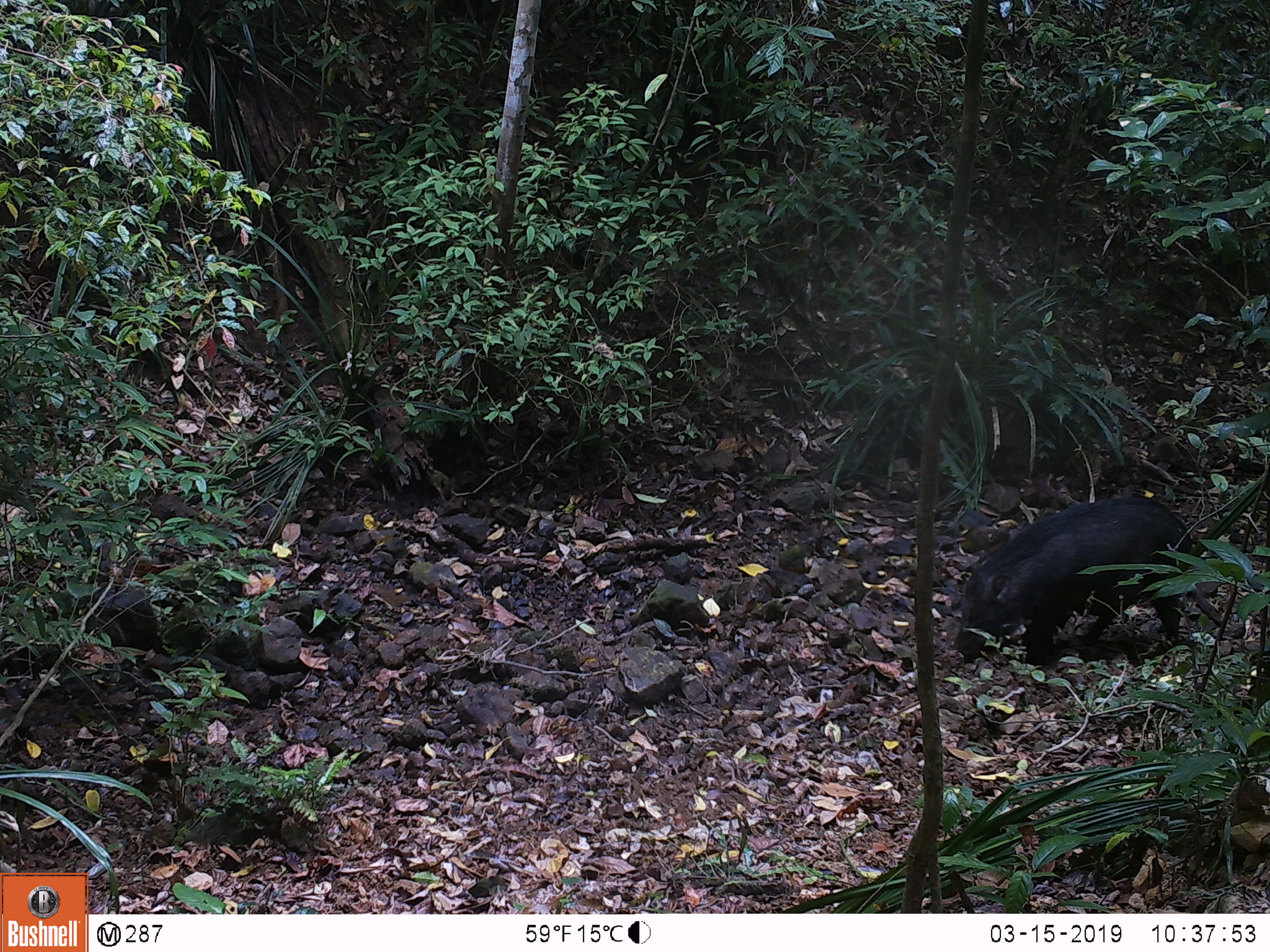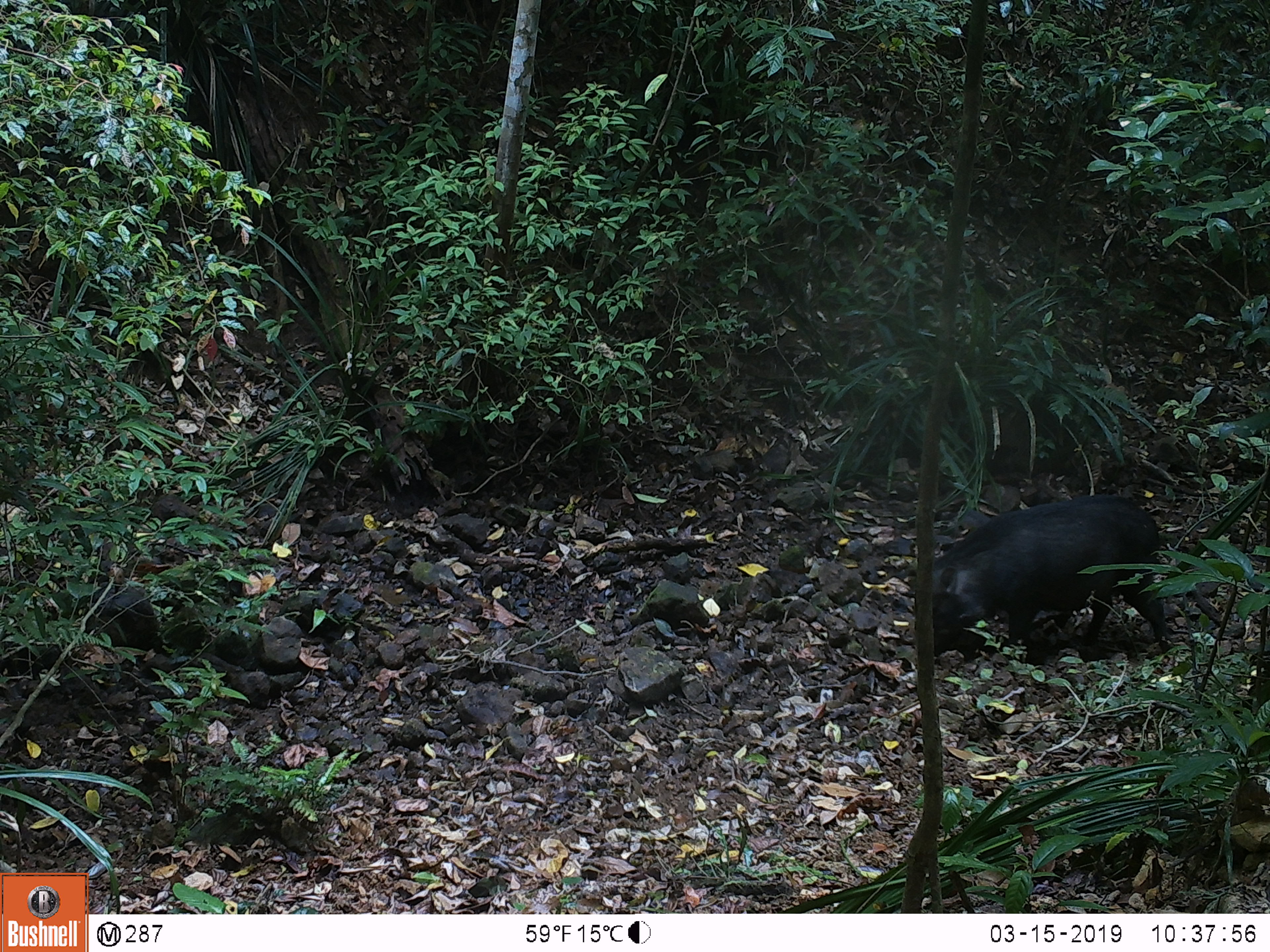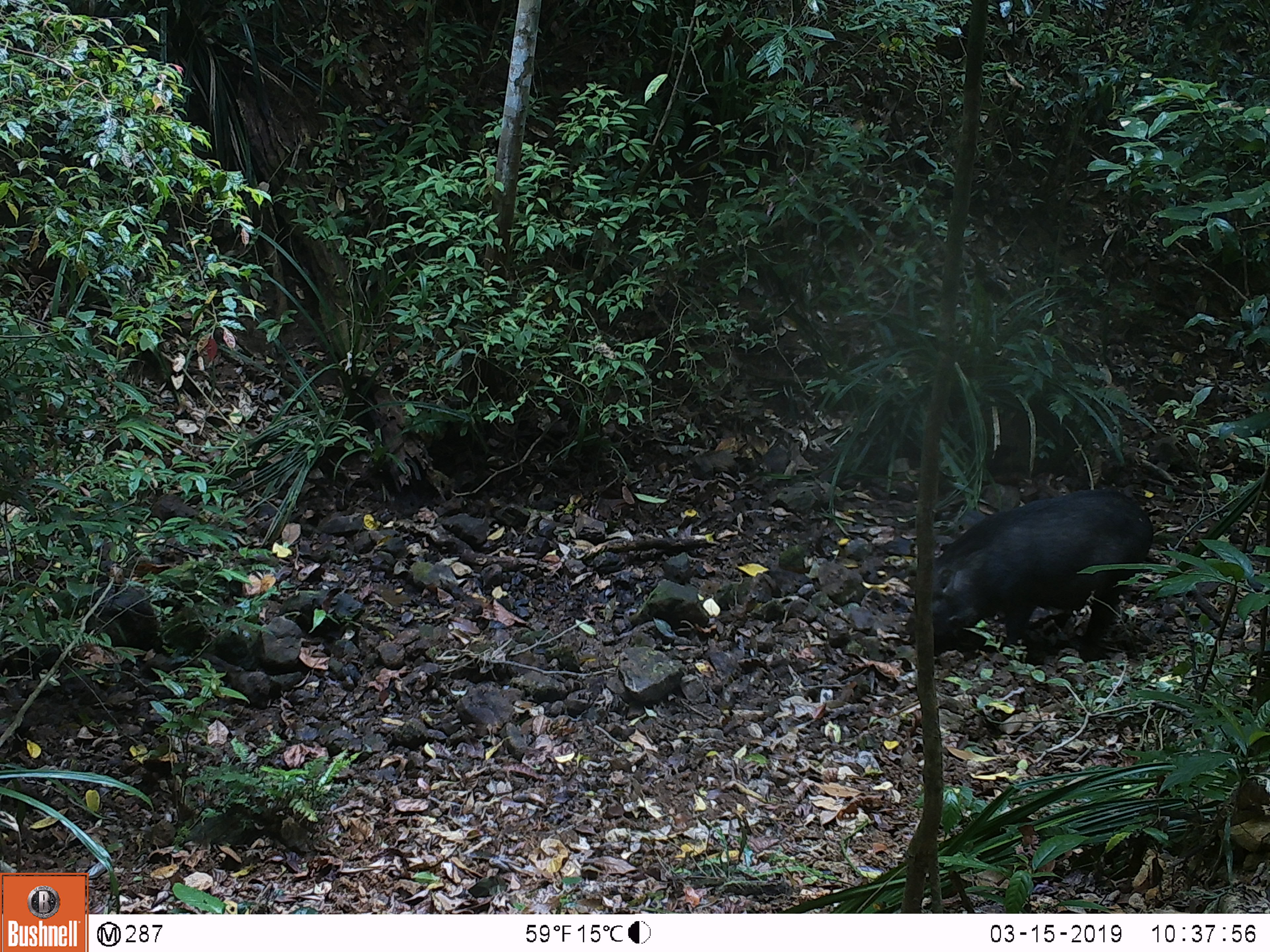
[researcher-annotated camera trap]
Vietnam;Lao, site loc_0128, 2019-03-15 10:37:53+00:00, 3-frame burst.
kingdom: Animalia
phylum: Chordata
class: Mammalia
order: Artiodactyla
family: Suidae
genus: Sus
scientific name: Sus scrofa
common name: eurasian wild pig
Eurasian wild pig (Sus scrofa). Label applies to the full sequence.